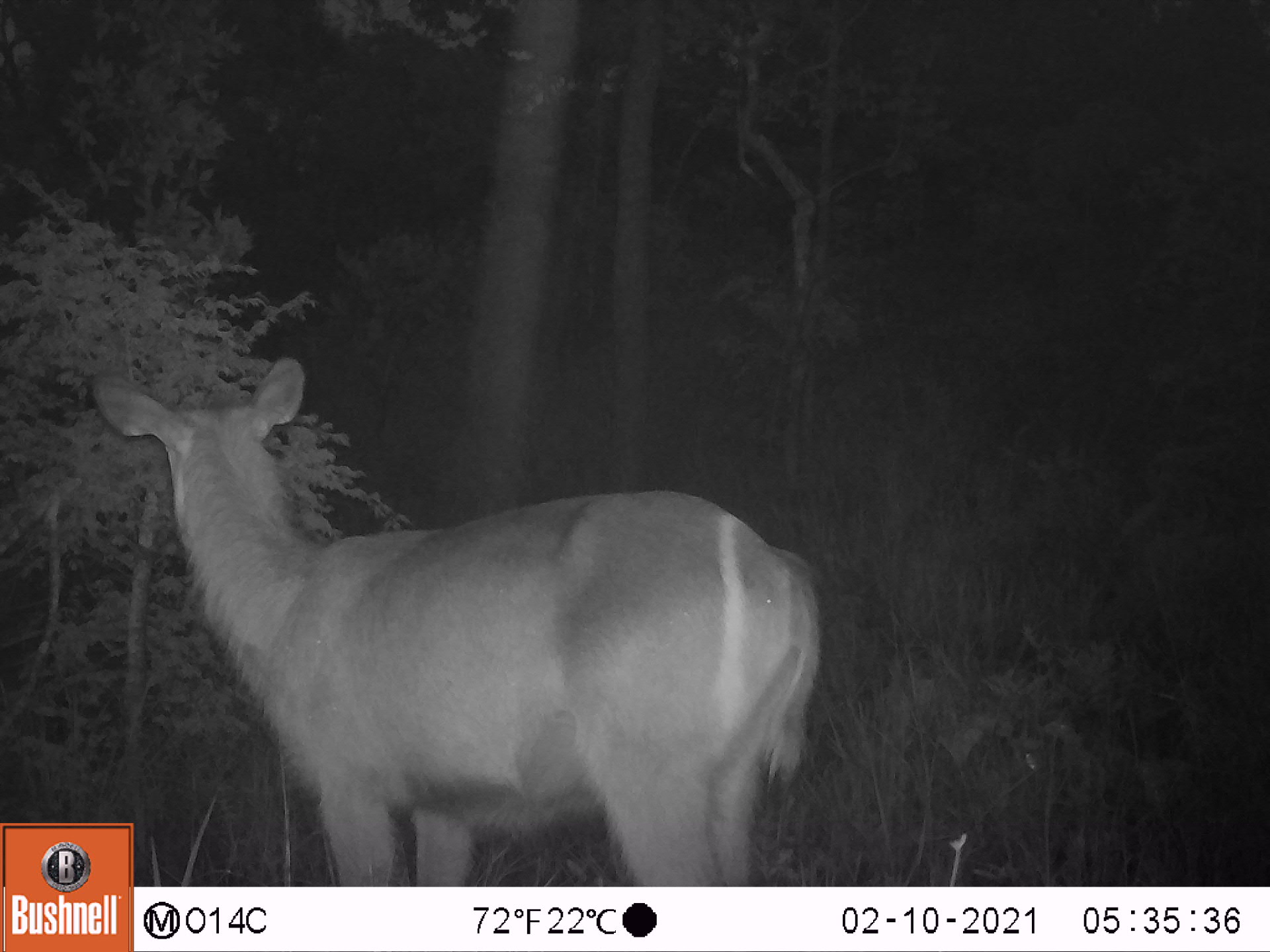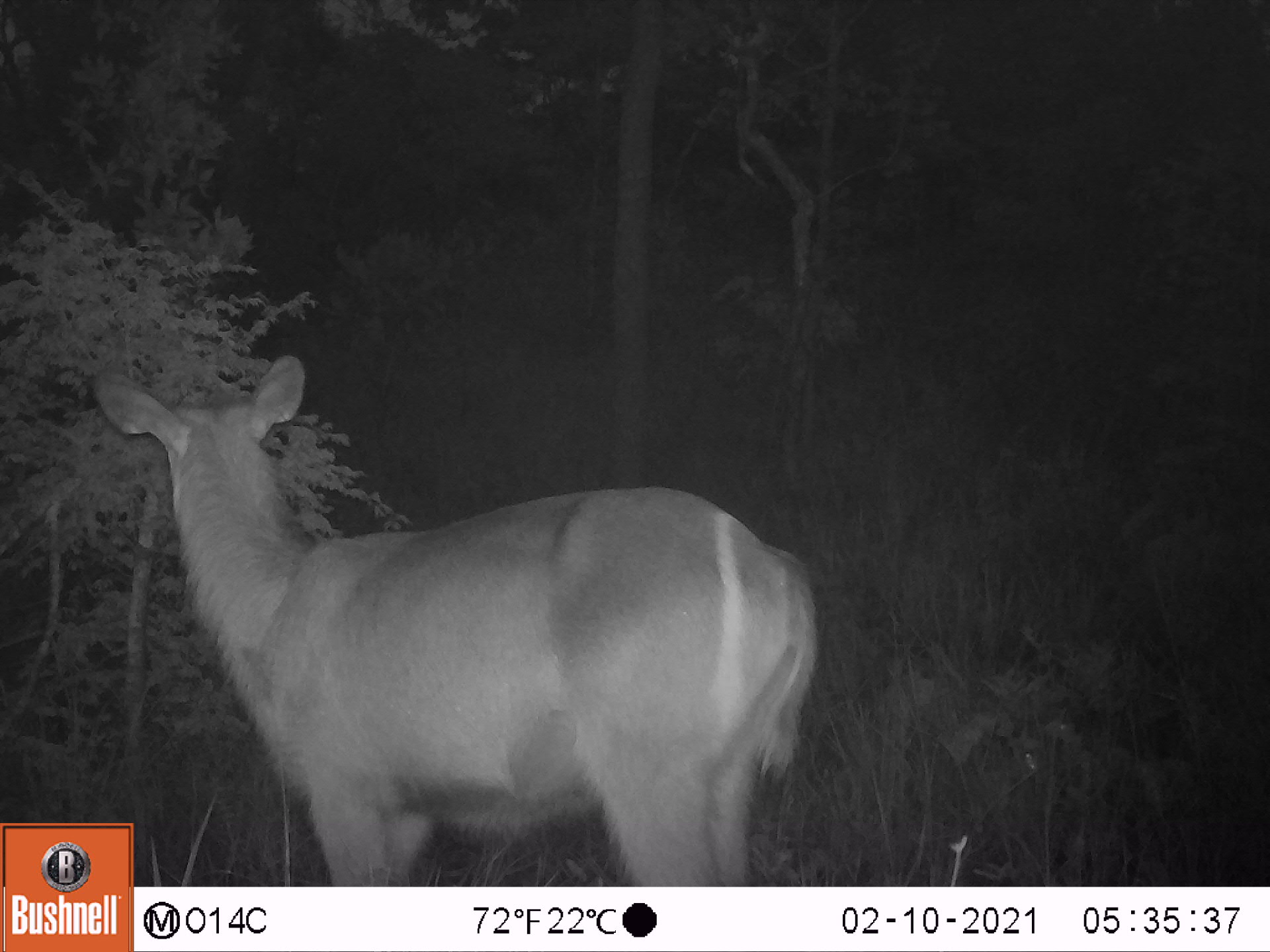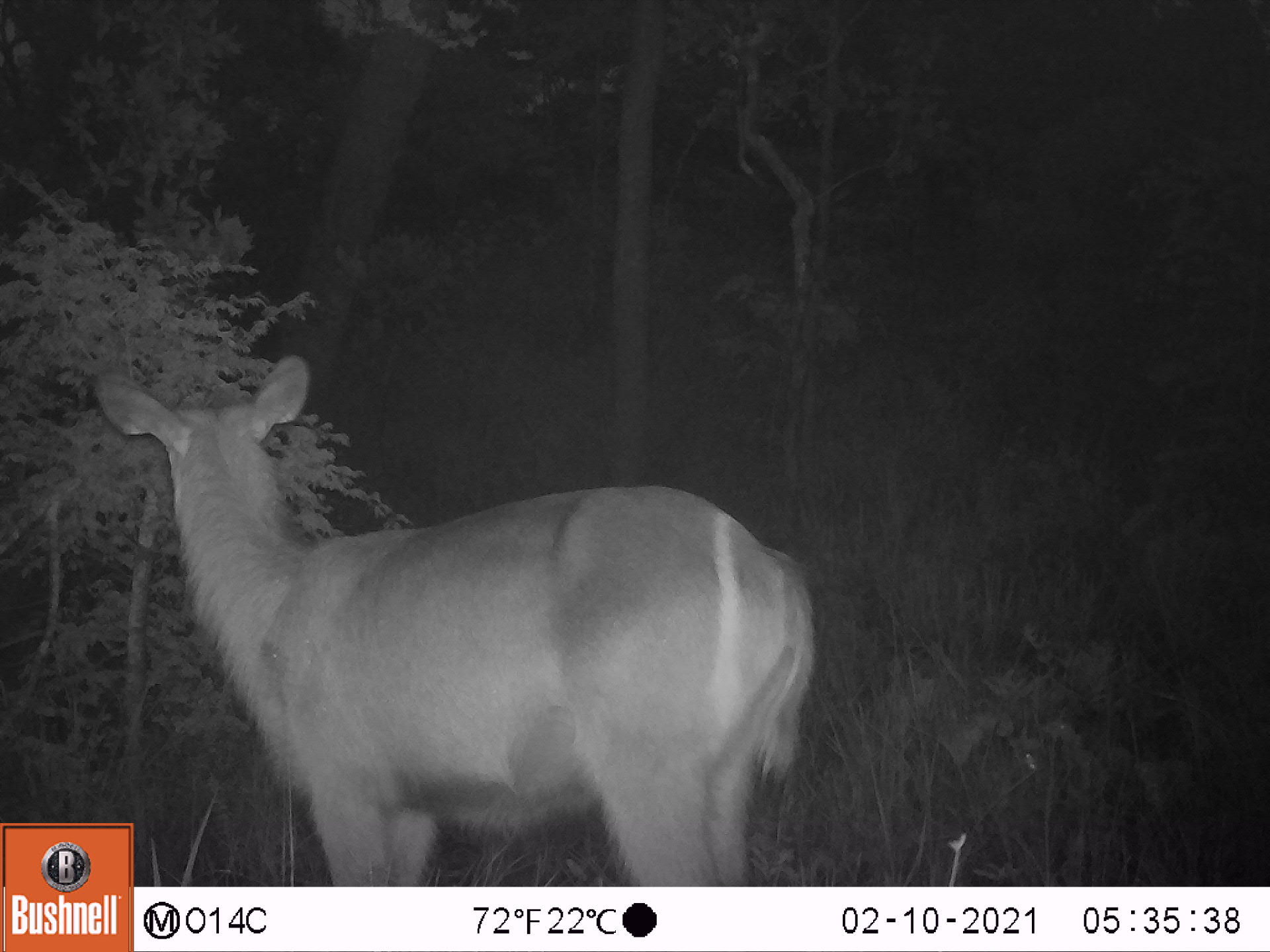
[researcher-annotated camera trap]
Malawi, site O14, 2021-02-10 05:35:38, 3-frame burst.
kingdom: Animalia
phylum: Chordata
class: Mammalia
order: Artiodactyla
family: Bovidae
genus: Kobus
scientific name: Kobus ellipsiprymnus ellipsiprymnus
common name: common waterbuck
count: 1